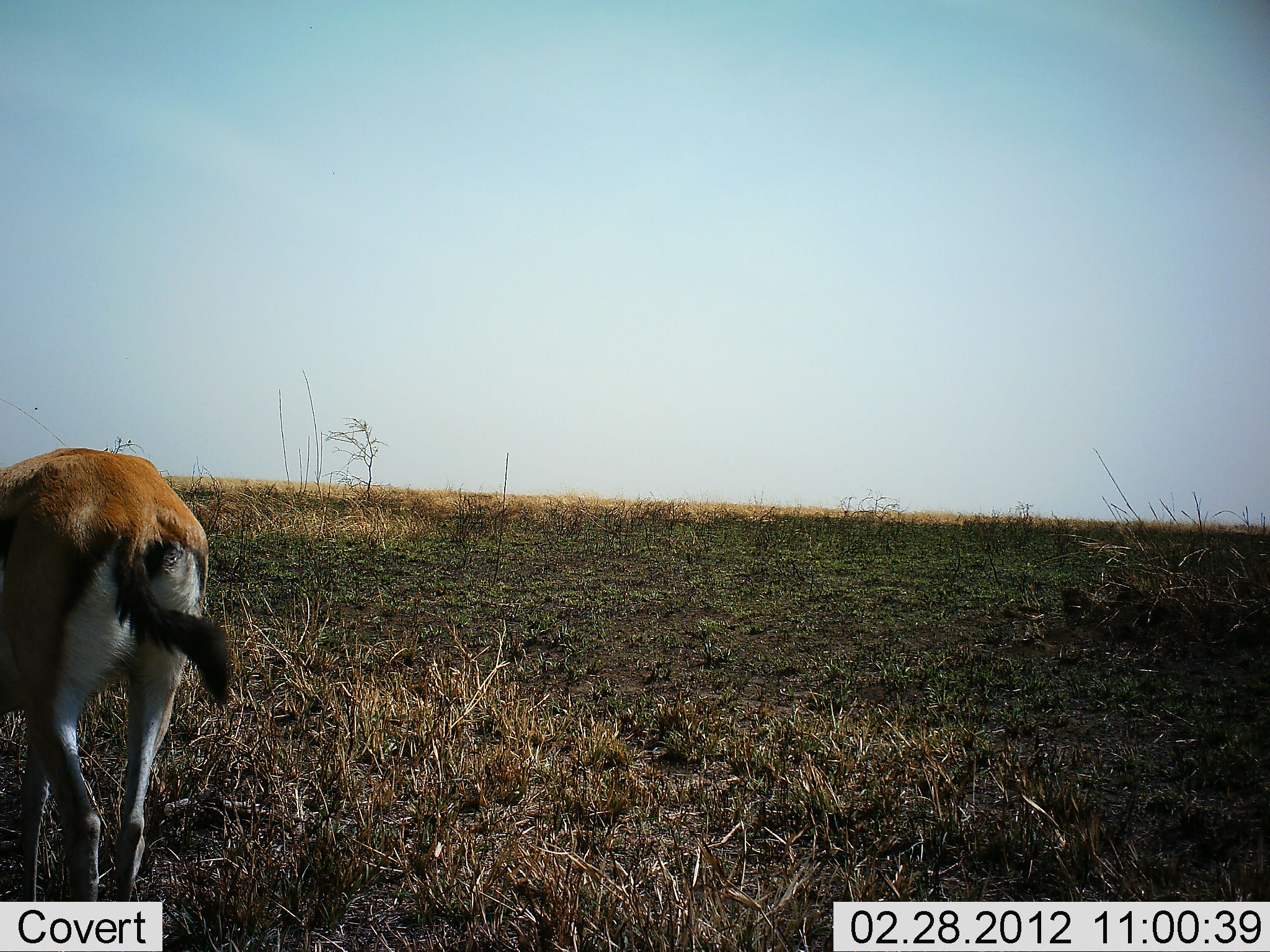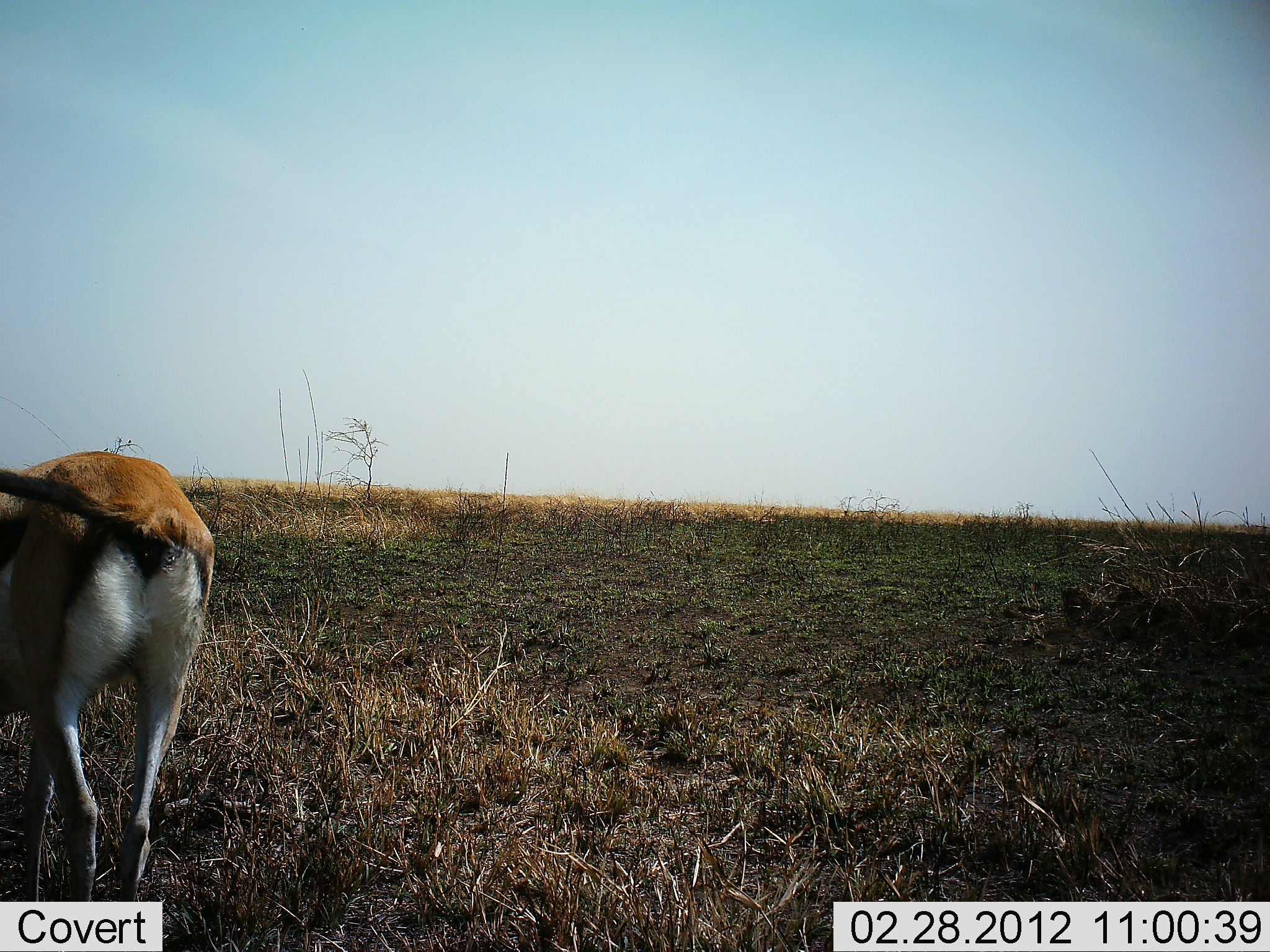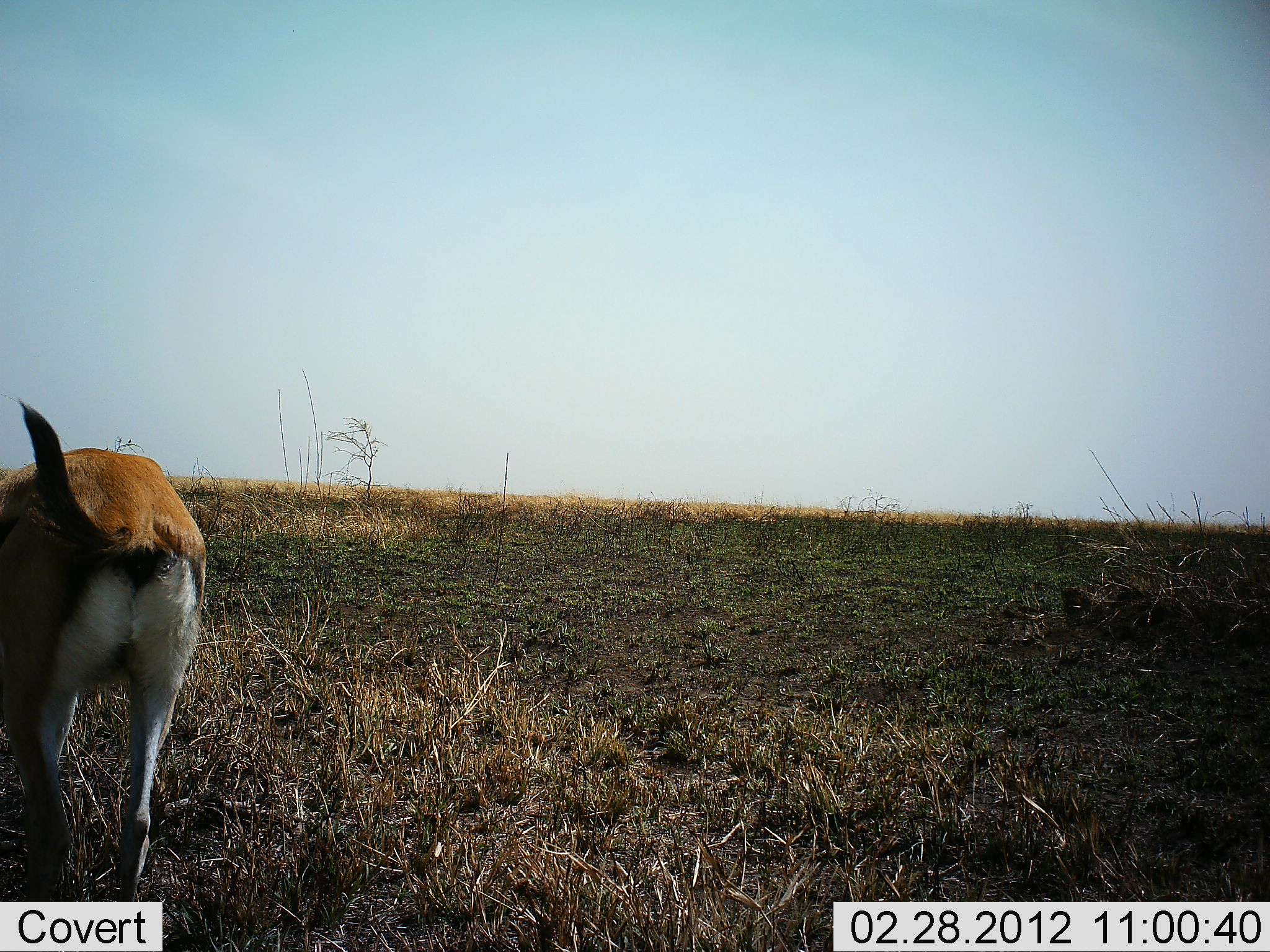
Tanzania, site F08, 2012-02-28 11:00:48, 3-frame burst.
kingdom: Animalia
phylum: Chordata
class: Mammalia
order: Artiodactyla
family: Bovidae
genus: Eudorcas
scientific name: Eudorcas thomsonii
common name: thomson's gazelle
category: gazellethomsons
Gazellethomsons (thomson's gazelle) (Eudorcas thomsonii), count 1. Behavior (volunteer vote fractions): standing 75%, resting 0%, moving 0%, interacting 0%. Young present (vote fraction): 0%. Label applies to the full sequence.